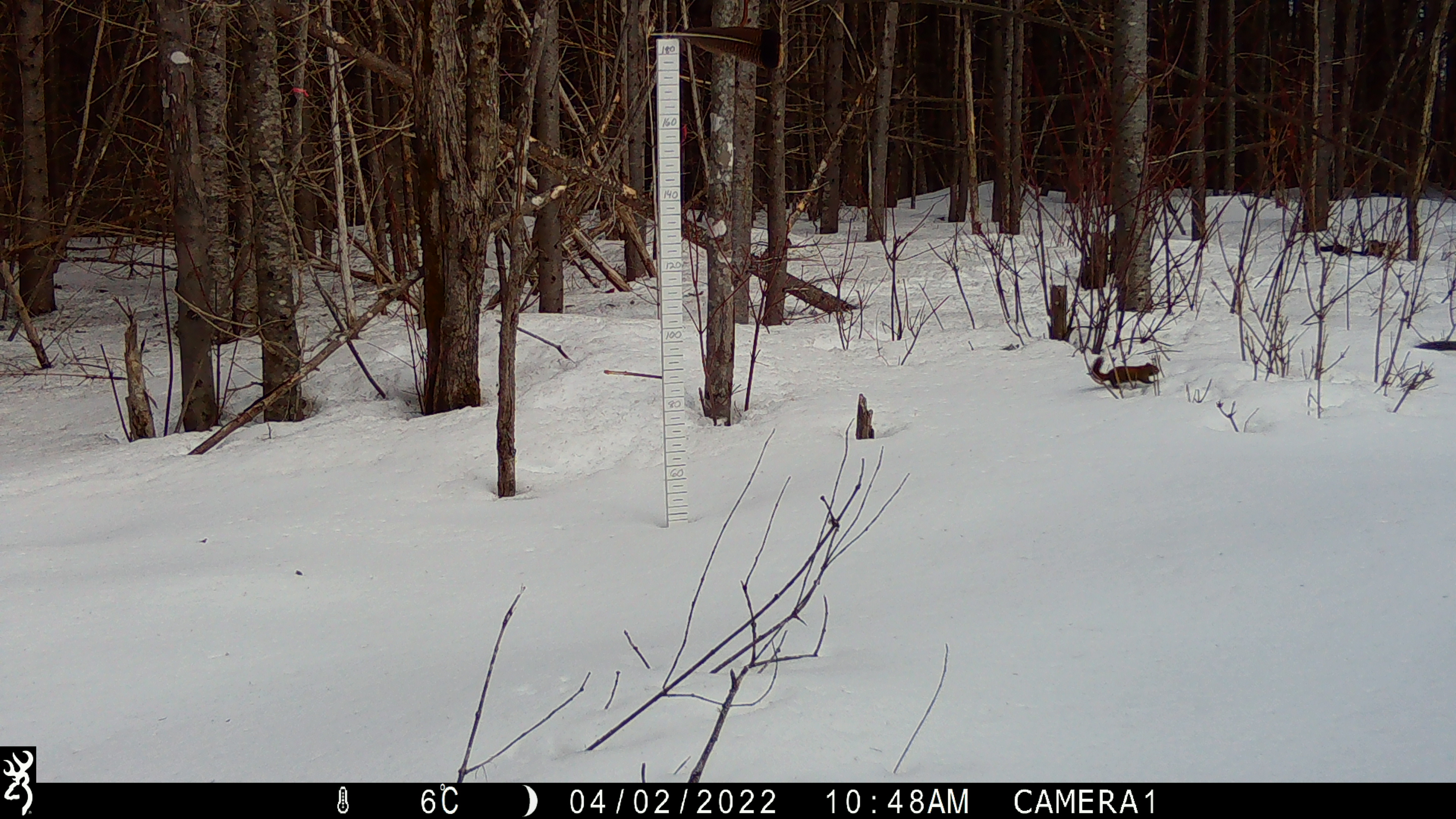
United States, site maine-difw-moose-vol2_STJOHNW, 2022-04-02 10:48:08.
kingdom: Animalia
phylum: Chordata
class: Mammalia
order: Rodentia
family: Sciuridae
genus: Tamiasciurus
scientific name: Tamiasciurus hudsonicus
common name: red squirrel